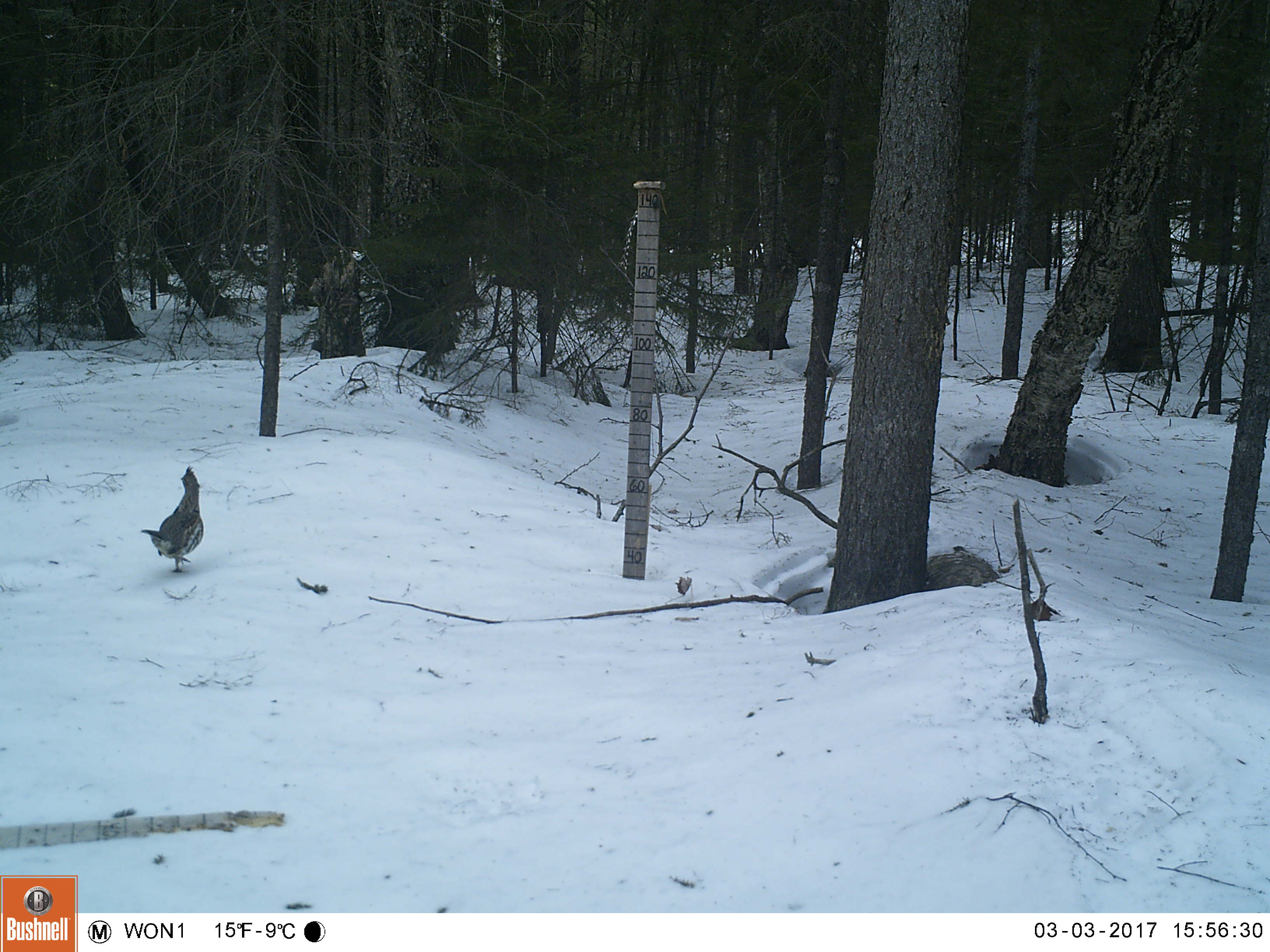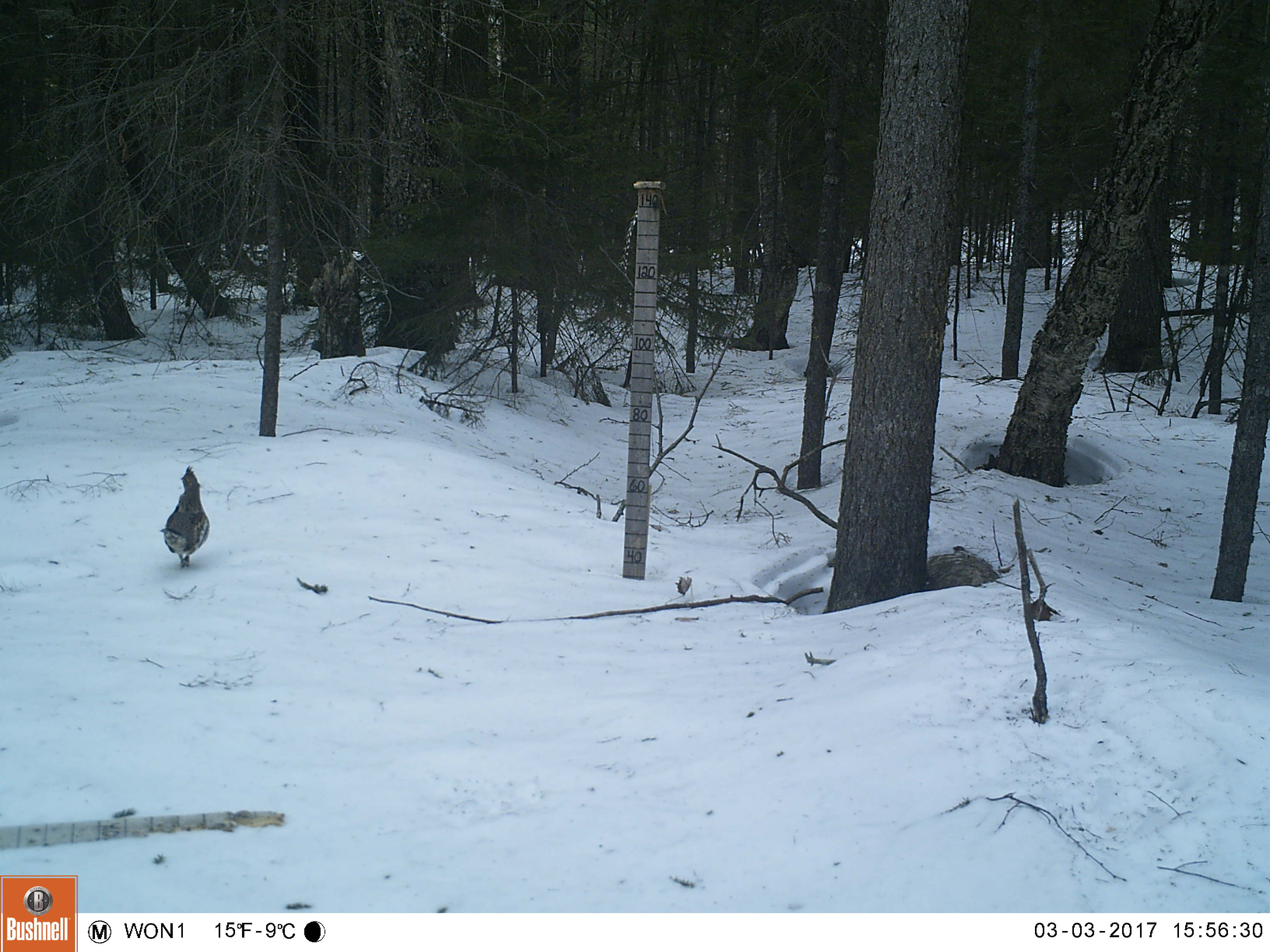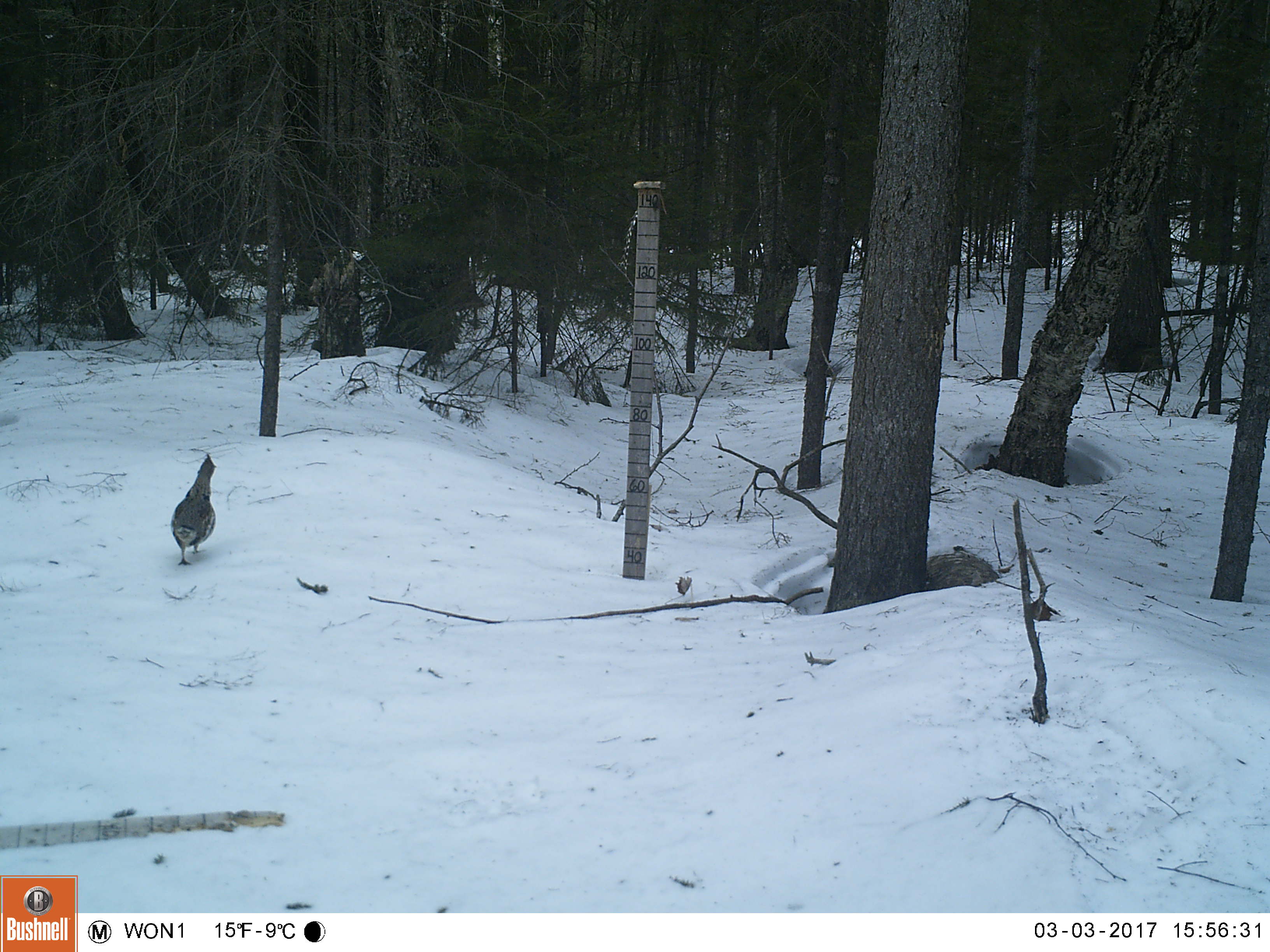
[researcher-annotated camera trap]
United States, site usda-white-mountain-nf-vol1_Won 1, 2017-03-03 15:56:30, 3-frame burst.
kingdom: Animalia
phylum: Chordata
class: Aves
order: Galliformes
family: Phasianidae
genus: Bonasa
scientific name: Bonasa umbellus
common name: ruffed grouse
Ruffed grouse (Bonasa umbellus).